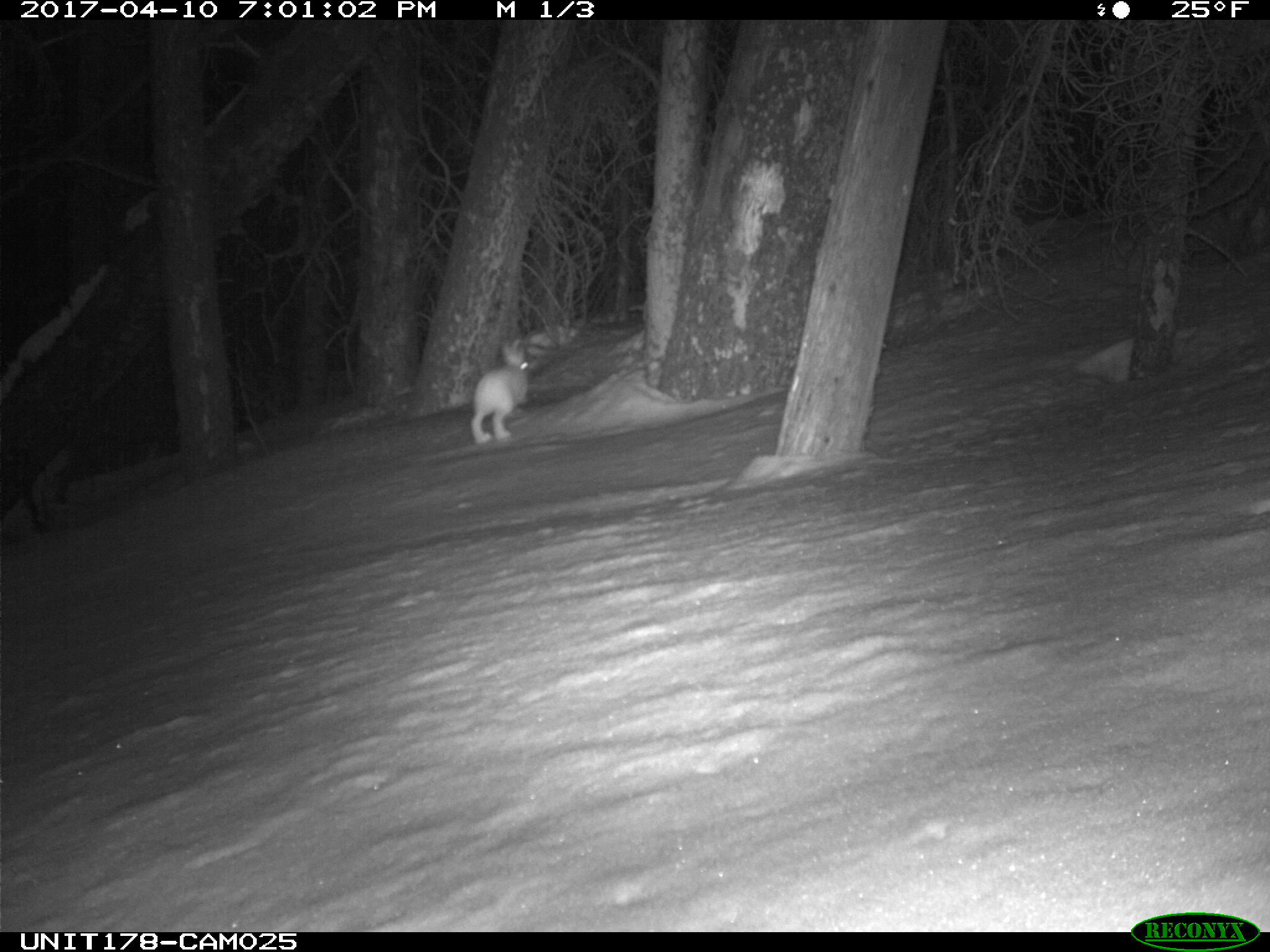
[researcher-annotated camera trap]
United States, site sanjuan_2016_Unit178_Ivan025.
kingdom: Animalia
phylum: Chordata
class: Mammalia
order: Lagomorpha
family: Leporidae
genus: Lepus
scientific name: Lepus americanus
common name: snowshoe hare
Lepus americanus (snowshoe hare).